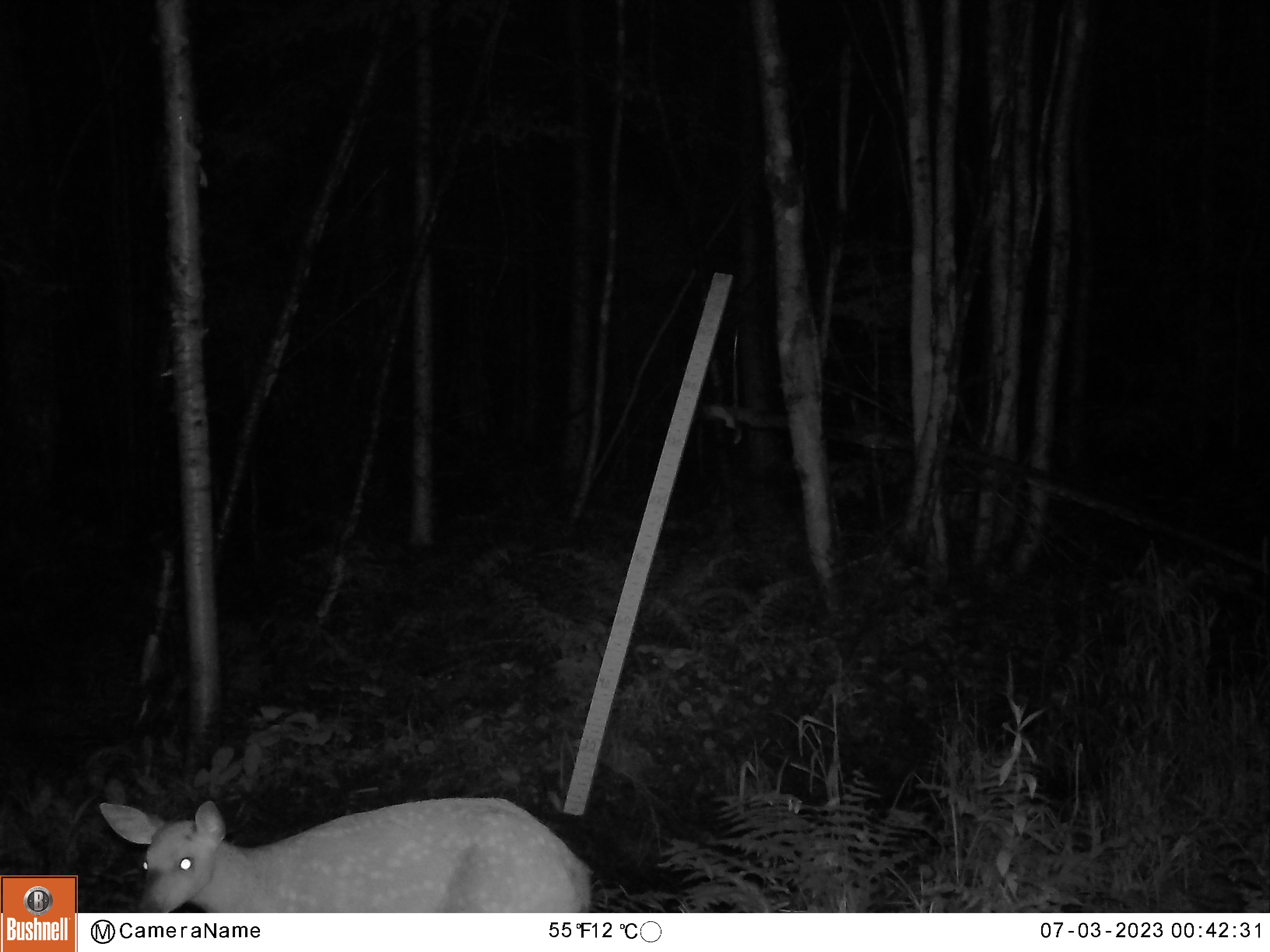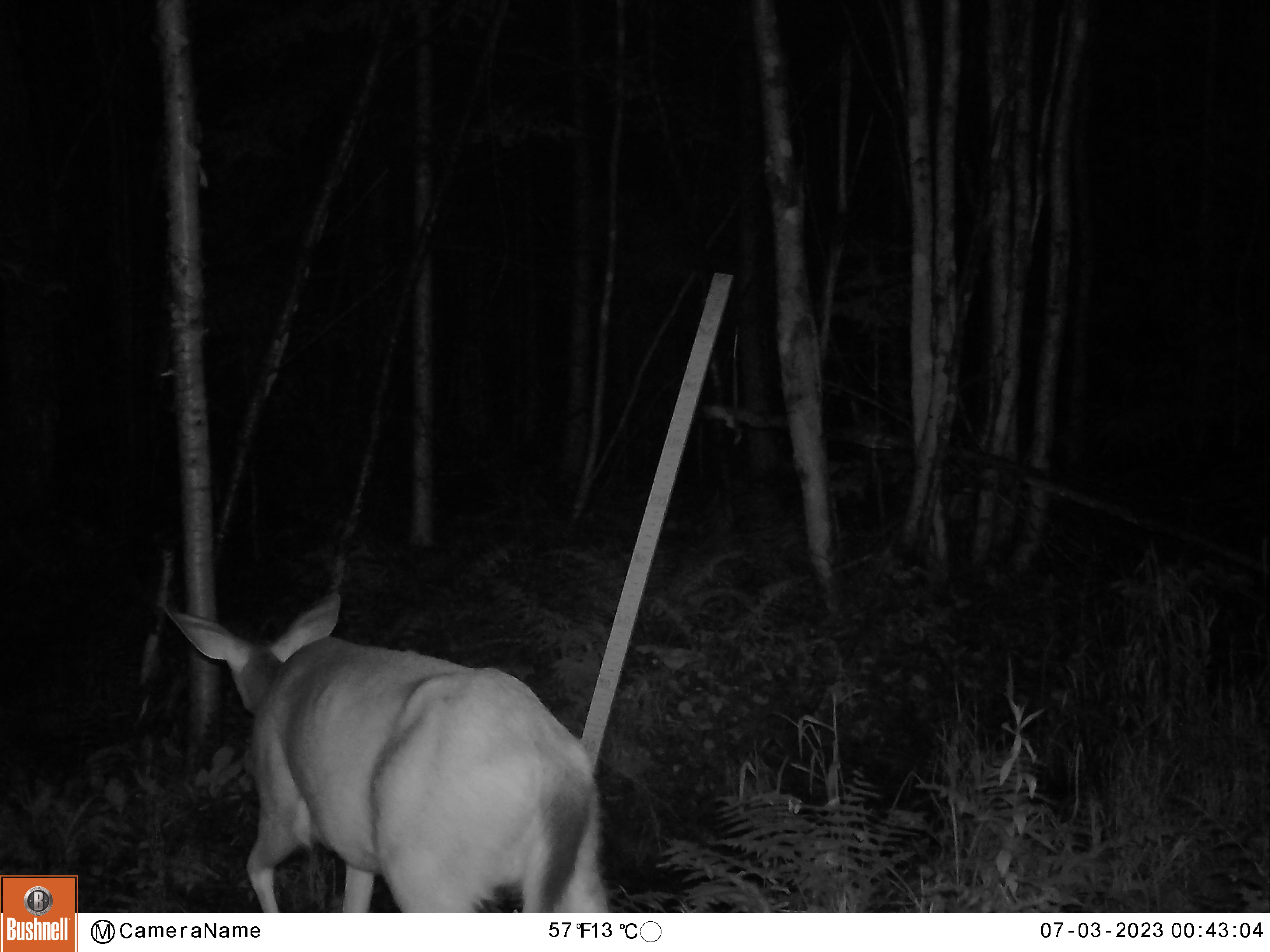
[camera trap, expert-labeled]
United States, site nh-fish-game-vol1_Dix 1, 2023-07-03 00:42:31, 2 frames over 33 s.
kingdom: Animalia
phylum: Chordata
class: Mammalia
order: Artiodactyla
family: Cervidae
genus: Odocoileus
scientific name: Odocoileus virginianus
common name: white-tailed deer